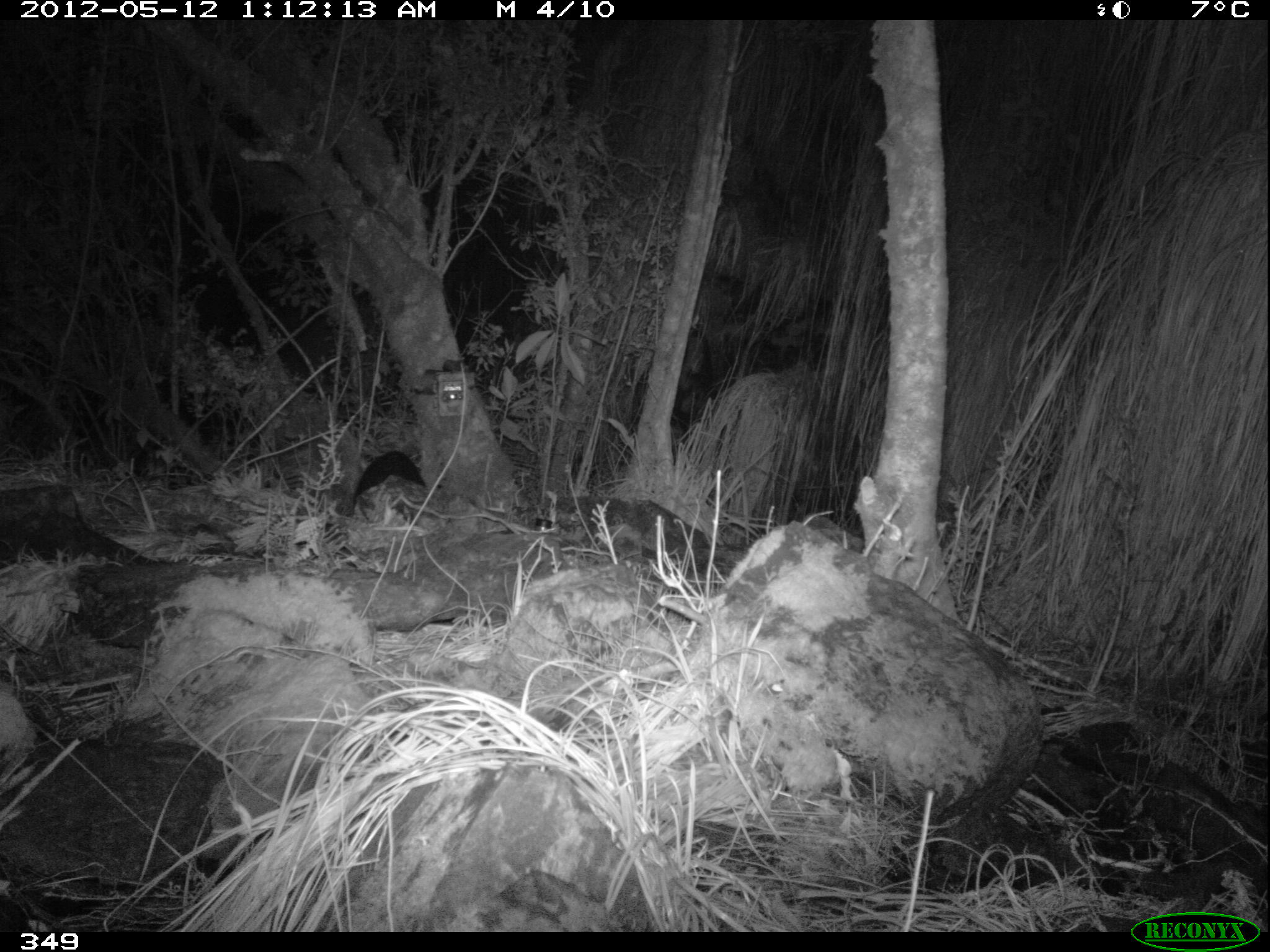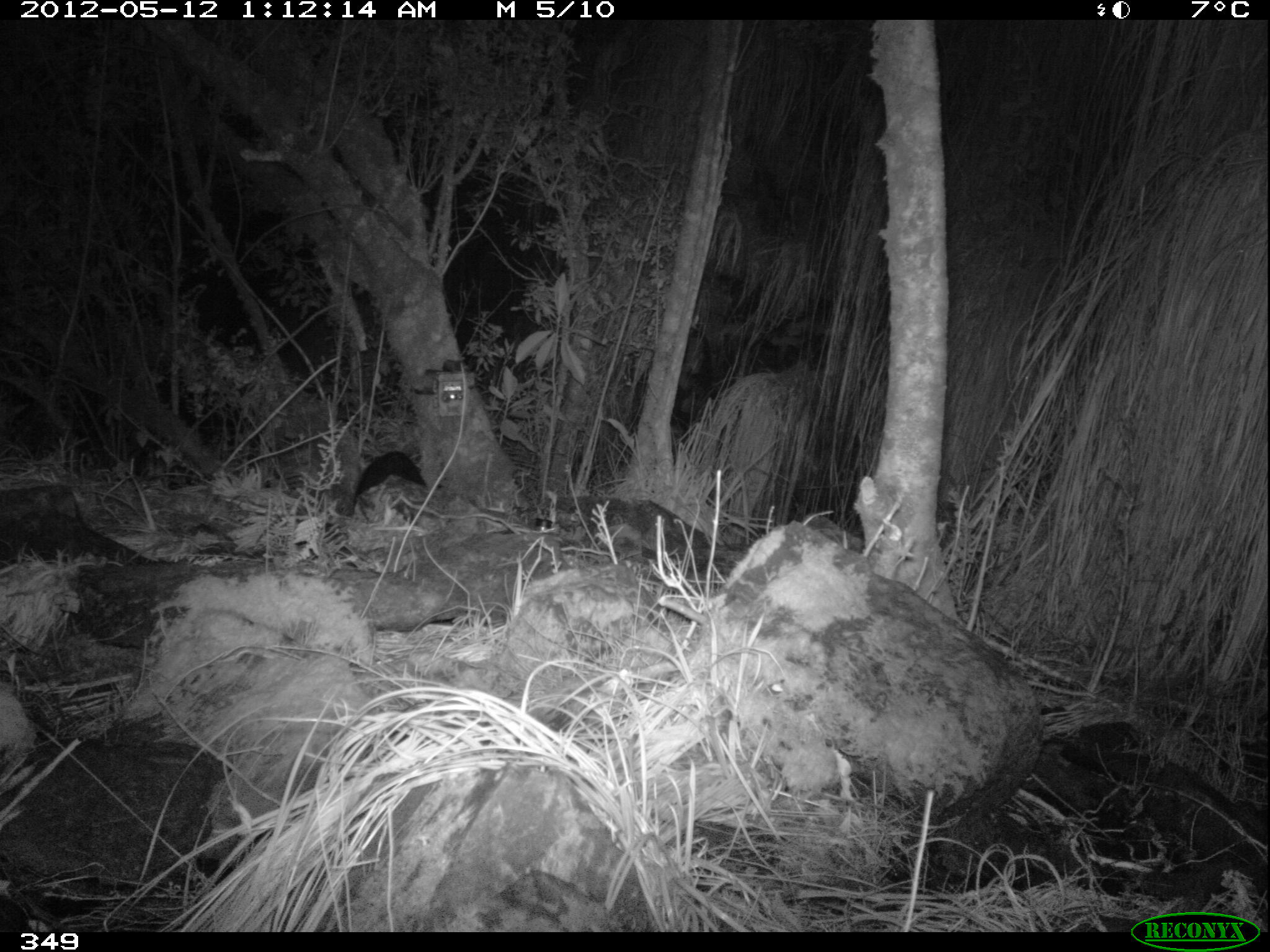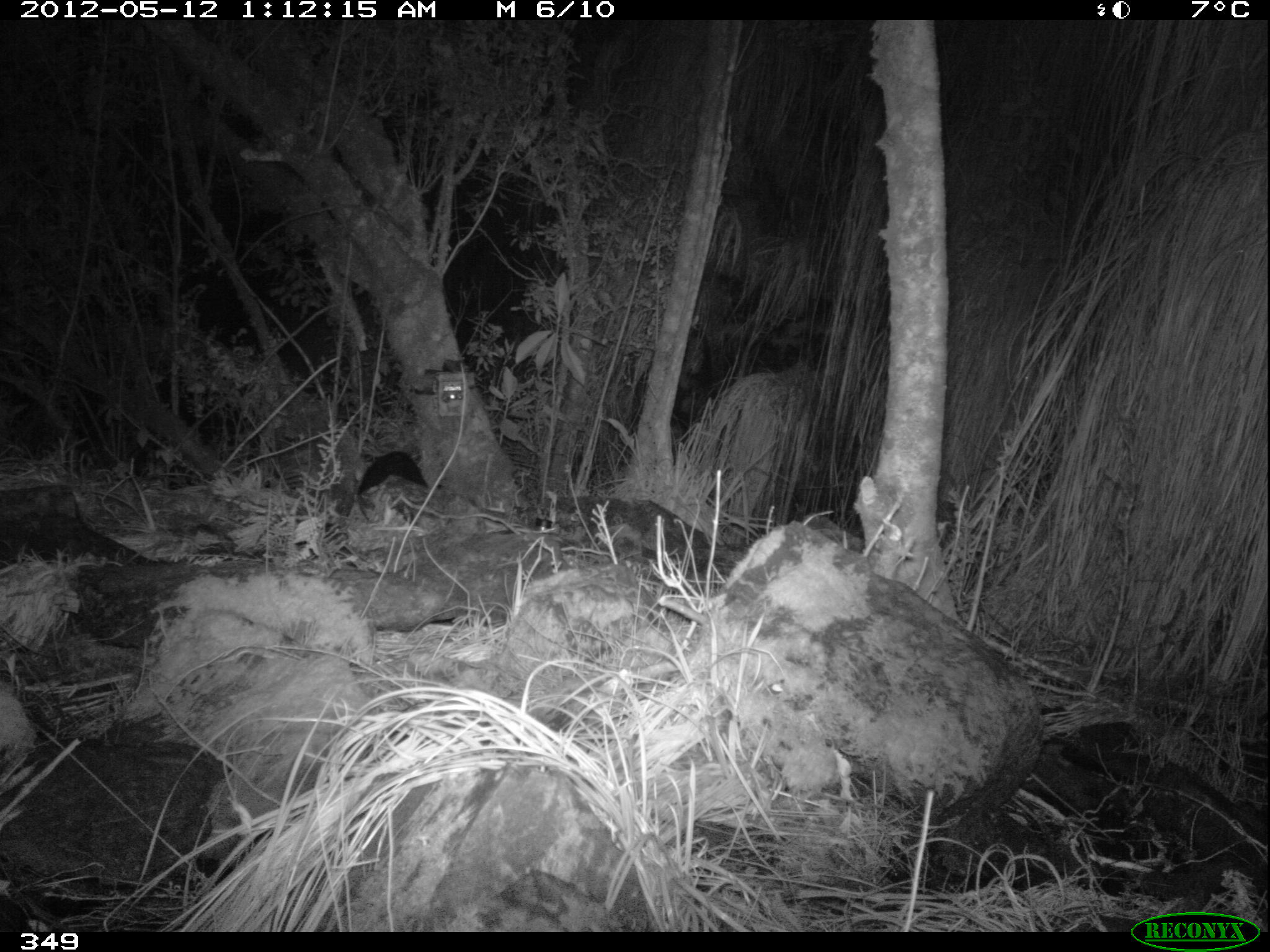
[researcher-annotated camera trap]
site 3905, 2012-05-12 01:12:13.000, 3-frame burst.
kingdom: Animalia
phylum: Chordata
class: Mammalia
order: Didelphimorphia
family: Didelphidae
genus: Didelphis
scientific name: Didelphis pernigra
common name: andean white-eared opossum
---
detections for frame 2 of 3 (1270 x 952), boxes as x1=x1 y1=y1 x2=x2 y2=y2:
didelphis pernigra: x1=351 y1=450 x2=444 y2=504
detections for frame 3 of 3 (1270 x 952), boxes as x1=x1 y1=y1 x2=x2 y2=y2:
didelphis pernigra: x1=355 y1=448 x2=428 y2=497